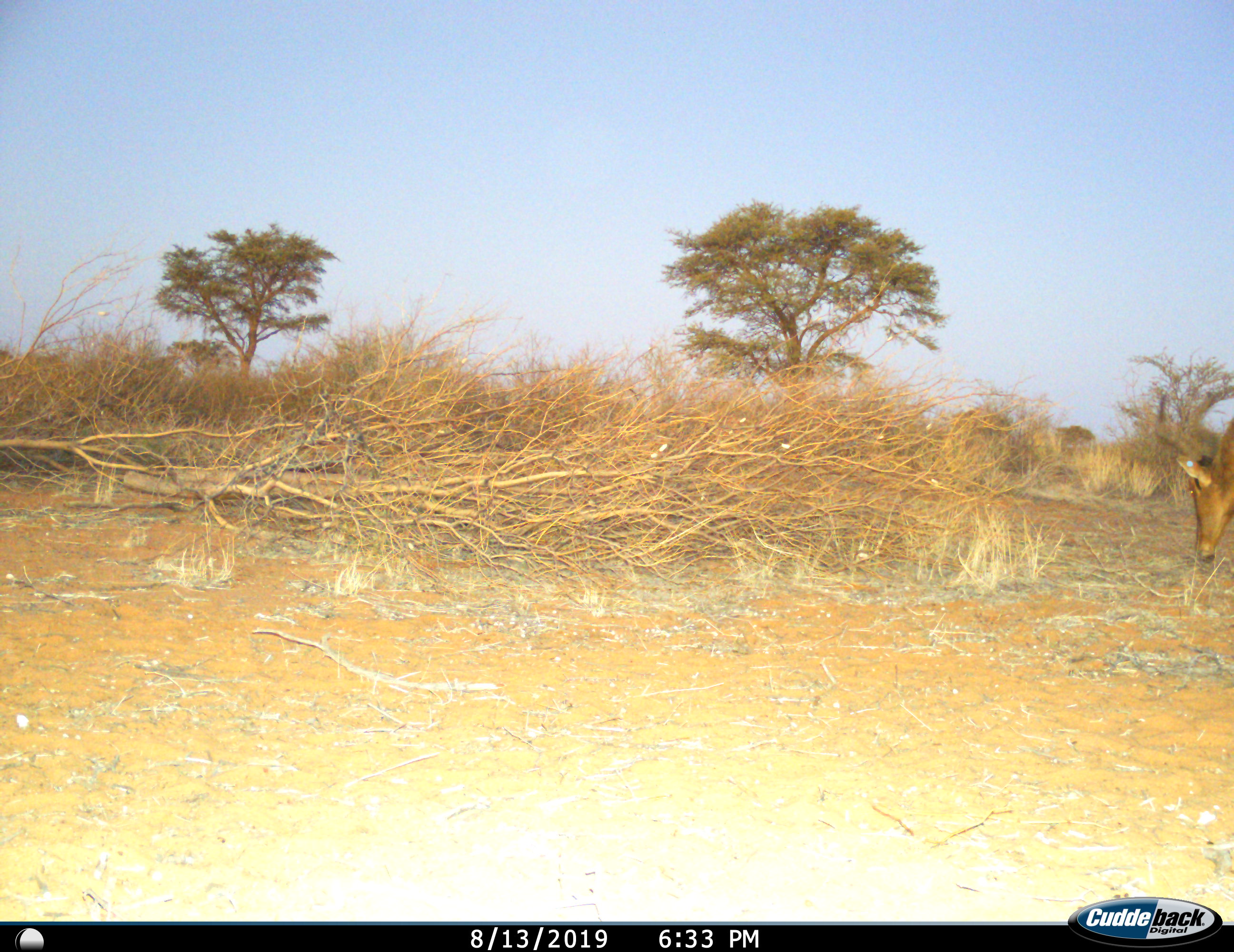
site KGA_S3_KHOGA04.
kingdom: Animalia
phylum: Chordata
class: Mammalia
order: Artiodactyla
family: Bovidae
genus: Alcelaphus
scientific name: Alcelaphus buselaphus caama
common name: red hartebeest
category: hartebeestred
Hartebeestred (red hartebeest) (Alcelaphus buselaphus caama), count 1. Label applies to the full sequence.